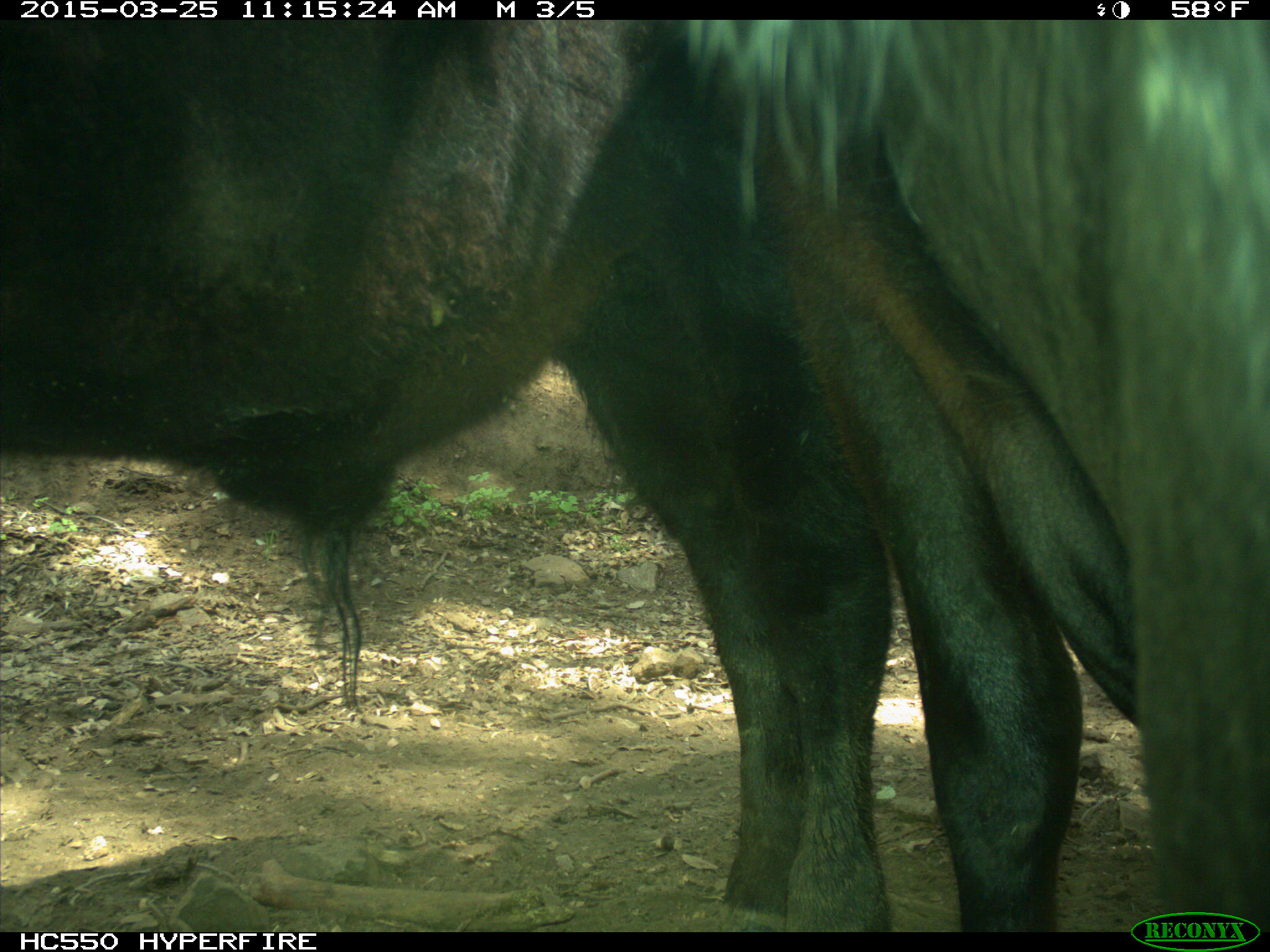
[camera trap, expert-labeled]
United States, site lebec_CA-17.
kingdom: Animalia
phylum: Chordata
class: Mammalia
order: Artiodactyla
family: Bovidae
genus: Bos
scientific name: Bos taurus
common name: domestic cow